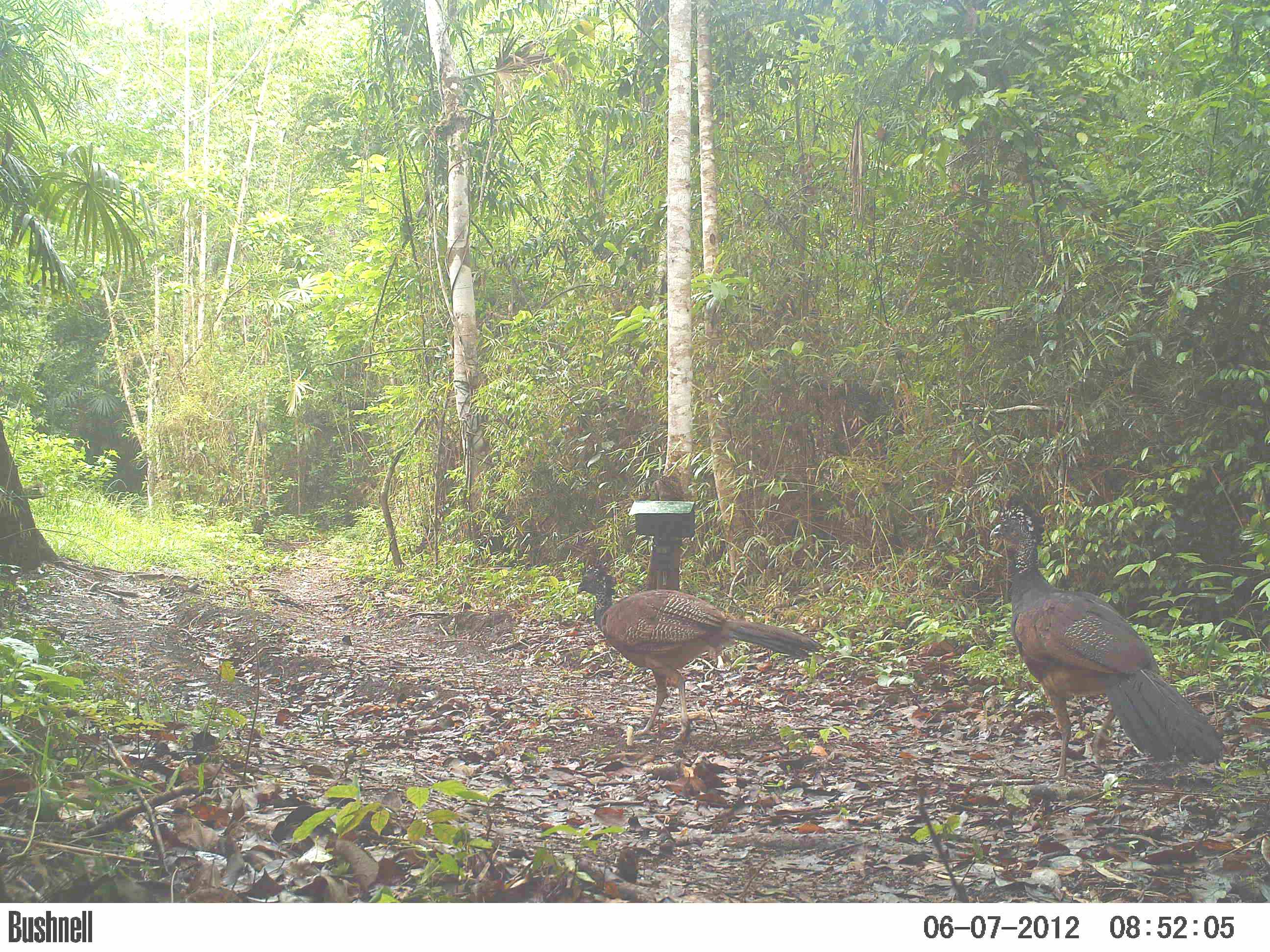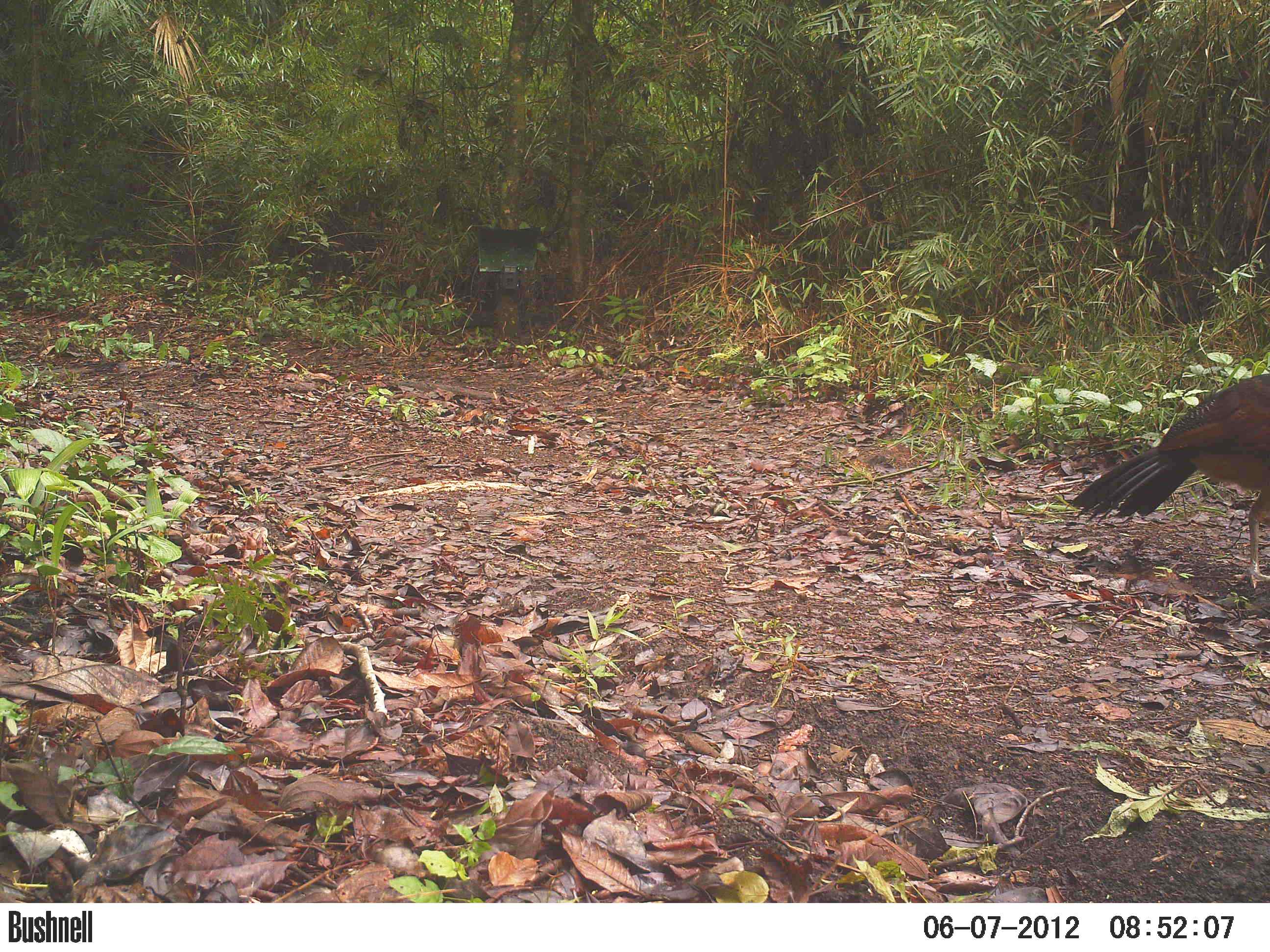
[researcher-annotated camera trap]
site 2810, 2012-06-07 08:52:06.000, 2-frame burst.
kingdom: Animalia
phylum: Chordata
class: Aves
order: Galliformes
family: Cracidae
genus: Crax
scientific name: Crax rubra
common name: great curassow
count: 2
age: adult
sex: female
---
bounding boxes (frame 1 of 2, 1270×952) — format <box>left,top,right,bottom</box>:
crax rubra: <box>988,490,1226,781</box>; <box>574,561,825,744</box>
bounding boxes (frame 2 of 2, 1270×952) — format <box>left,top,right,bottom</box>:
crax rubra: <box>1068,369,1268,591</box>